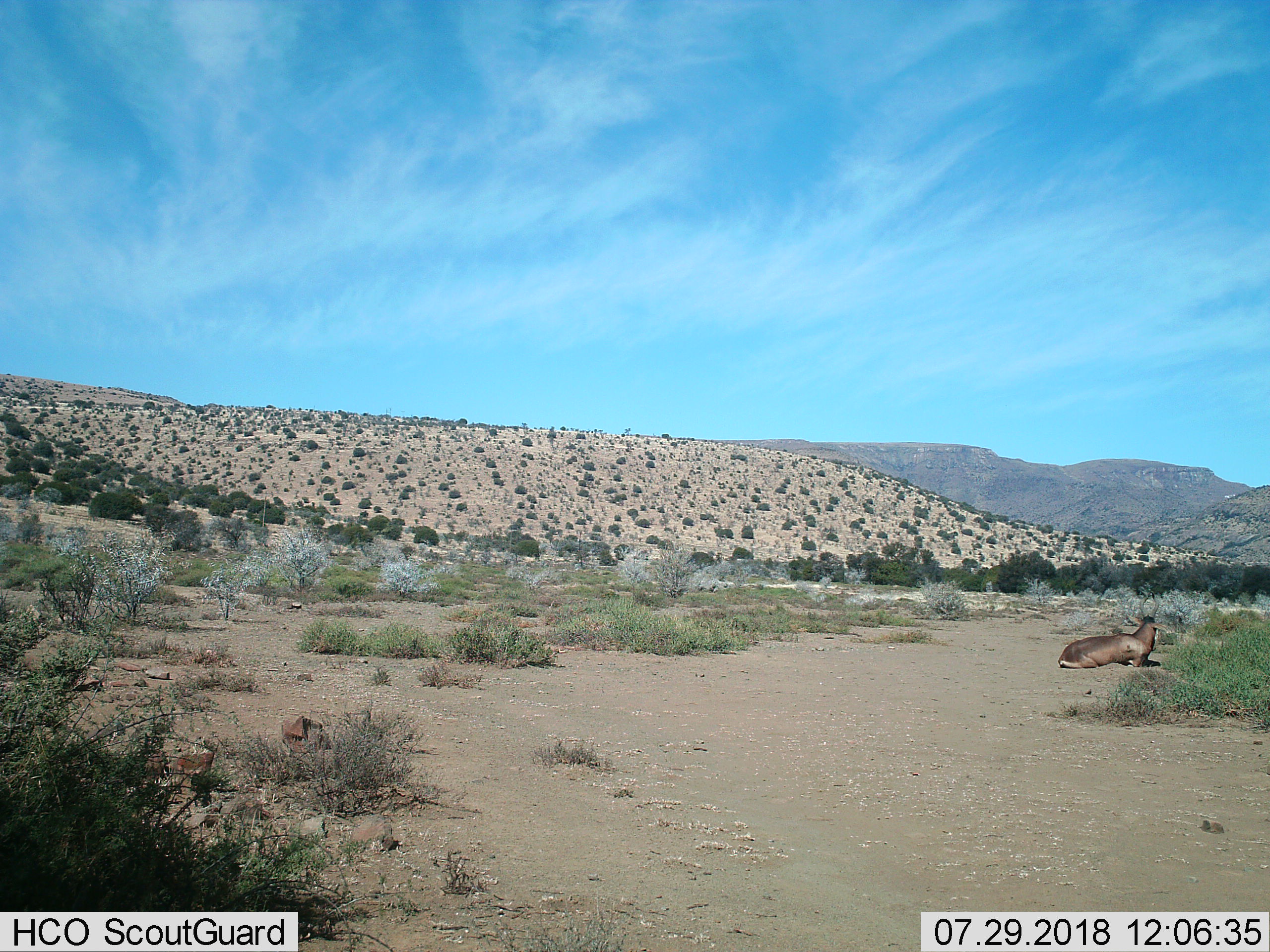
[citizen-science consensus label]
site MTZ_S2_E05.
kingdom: Animalia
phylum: Chordata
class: Mammalia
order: Artiodactyla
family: Bovidae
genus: Alcelaphus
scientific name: Alcelaphus buselaphus caama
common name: red hartebeest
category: hartebeestred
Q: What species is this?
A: Hartebeestred (red hartebeest) (Alcelaphus buselaphus caama).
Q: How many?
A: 1.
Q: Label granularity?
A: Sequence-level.